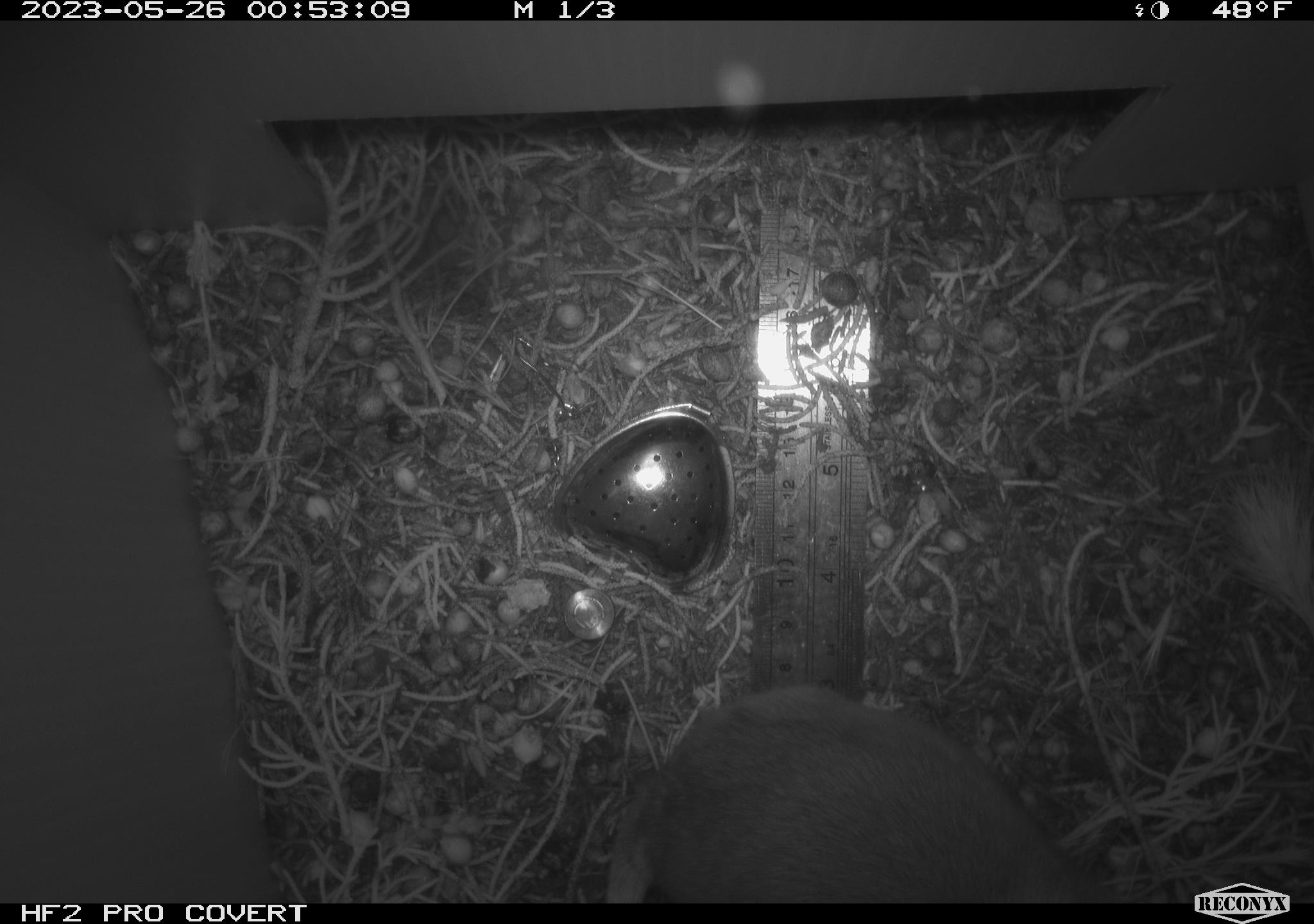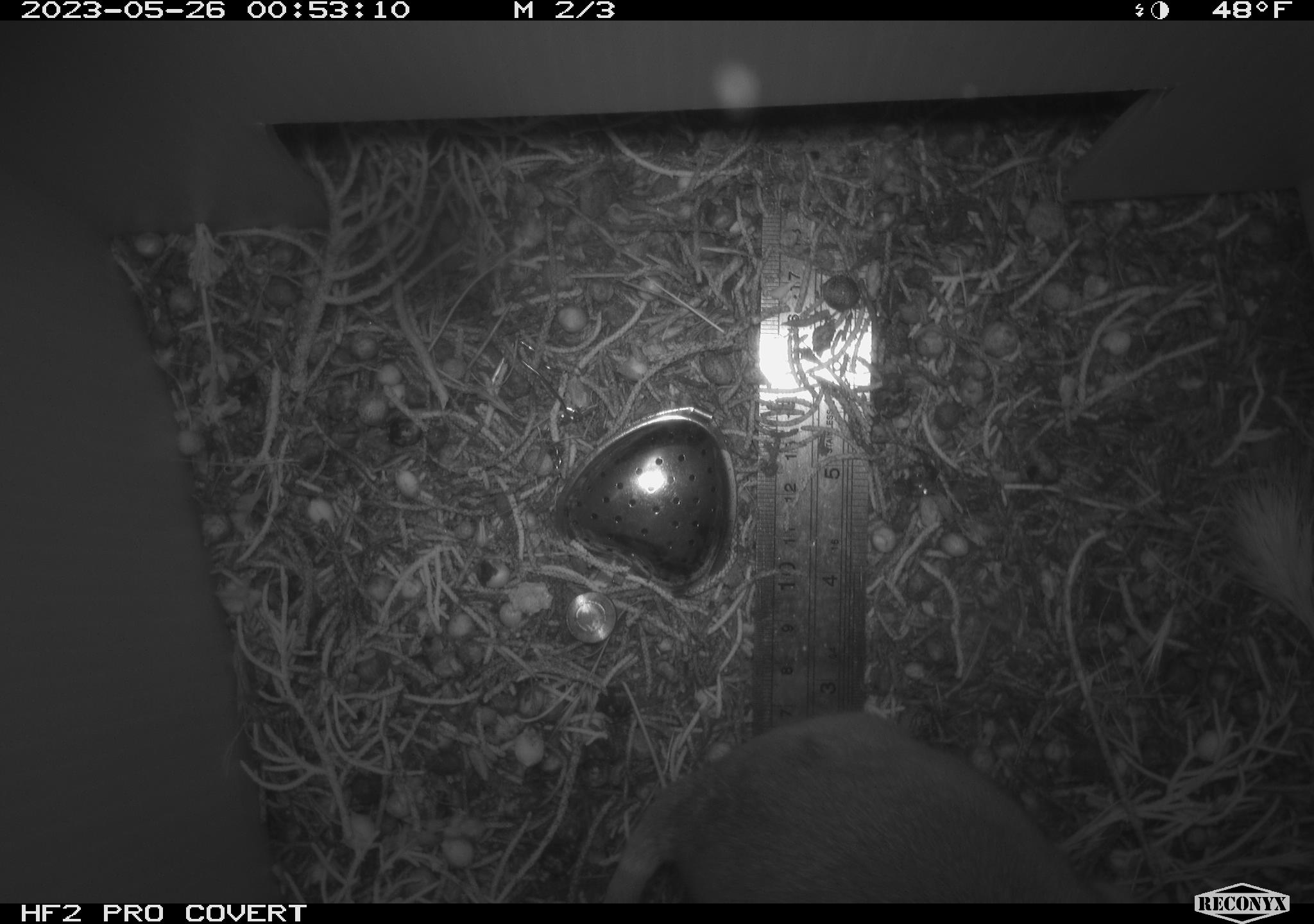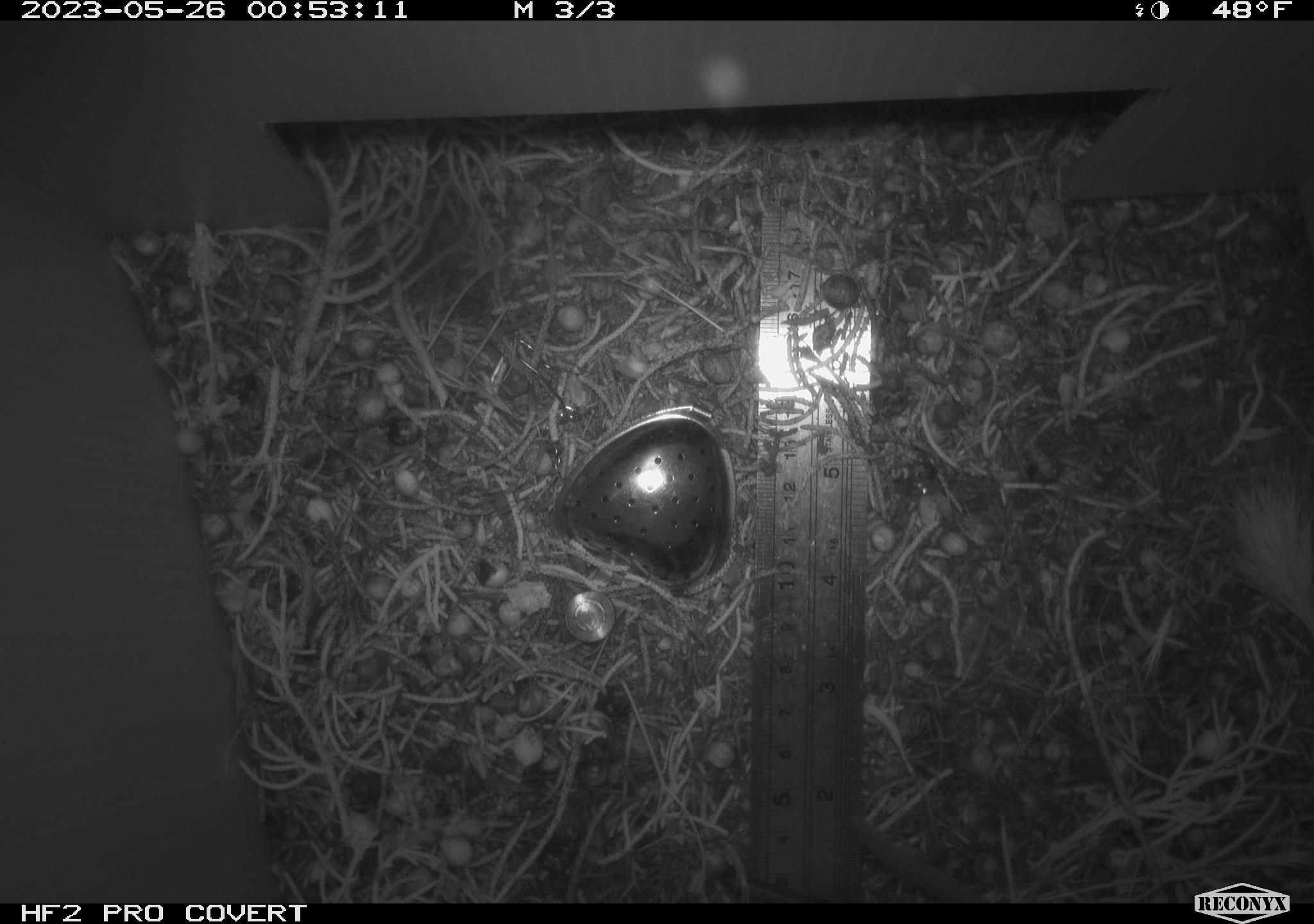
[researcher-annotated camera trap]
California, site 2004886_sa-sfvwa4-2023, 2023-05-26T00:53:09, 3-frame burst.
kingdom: Animalia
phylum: Chordata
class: Mammalia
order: Rodentia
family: Cricetidae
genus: Neotoma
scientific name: Neotoma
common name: pack rat or woodrat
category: neotoma species